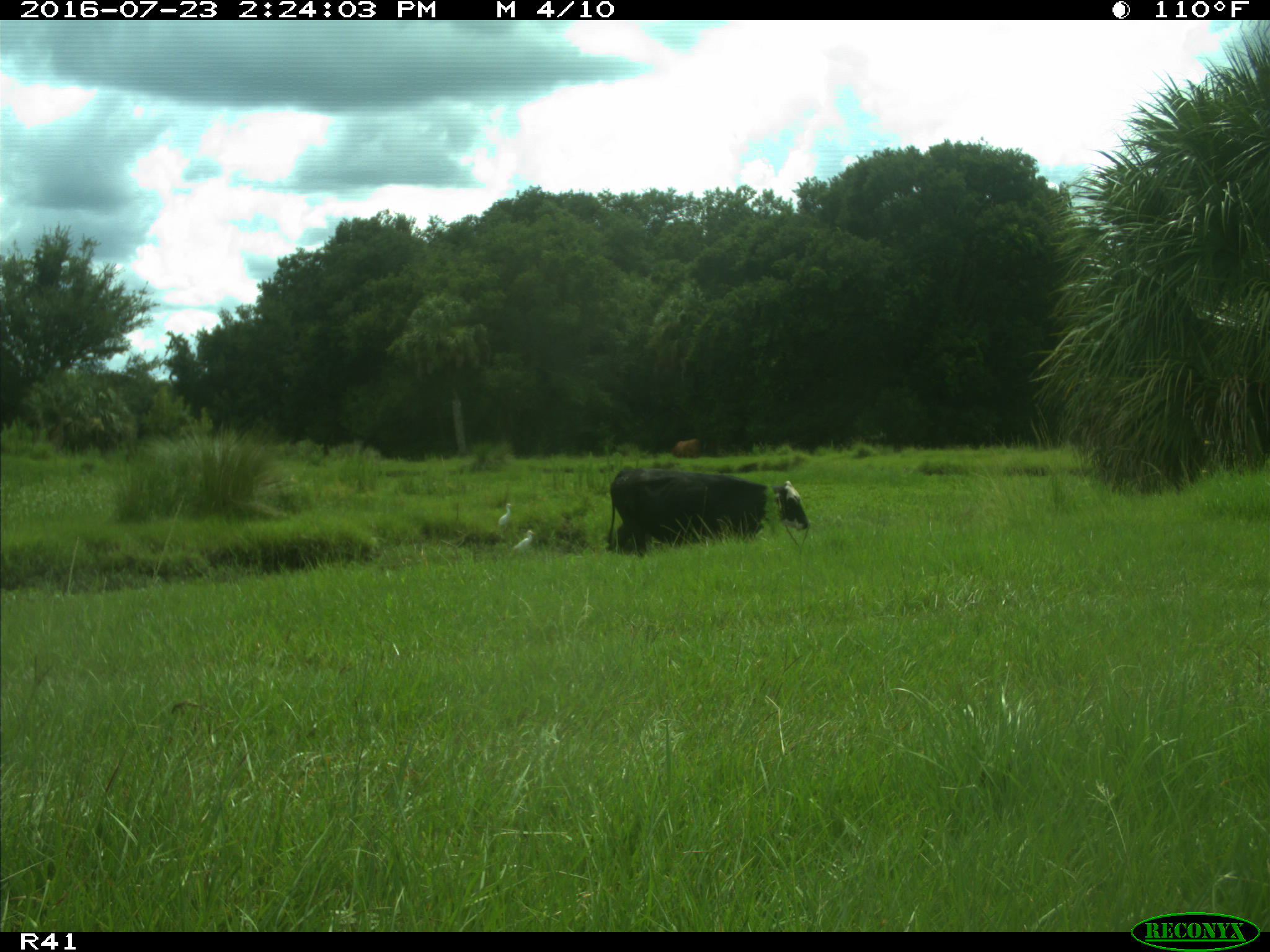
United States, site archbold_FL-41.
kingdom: Animalia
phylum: Chordata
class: Mammalia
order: Artiodactyla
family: Bovidae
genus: Bos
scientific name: Bos taurus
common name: domestic cow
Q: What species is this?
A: Bos taurus (domestic cow).